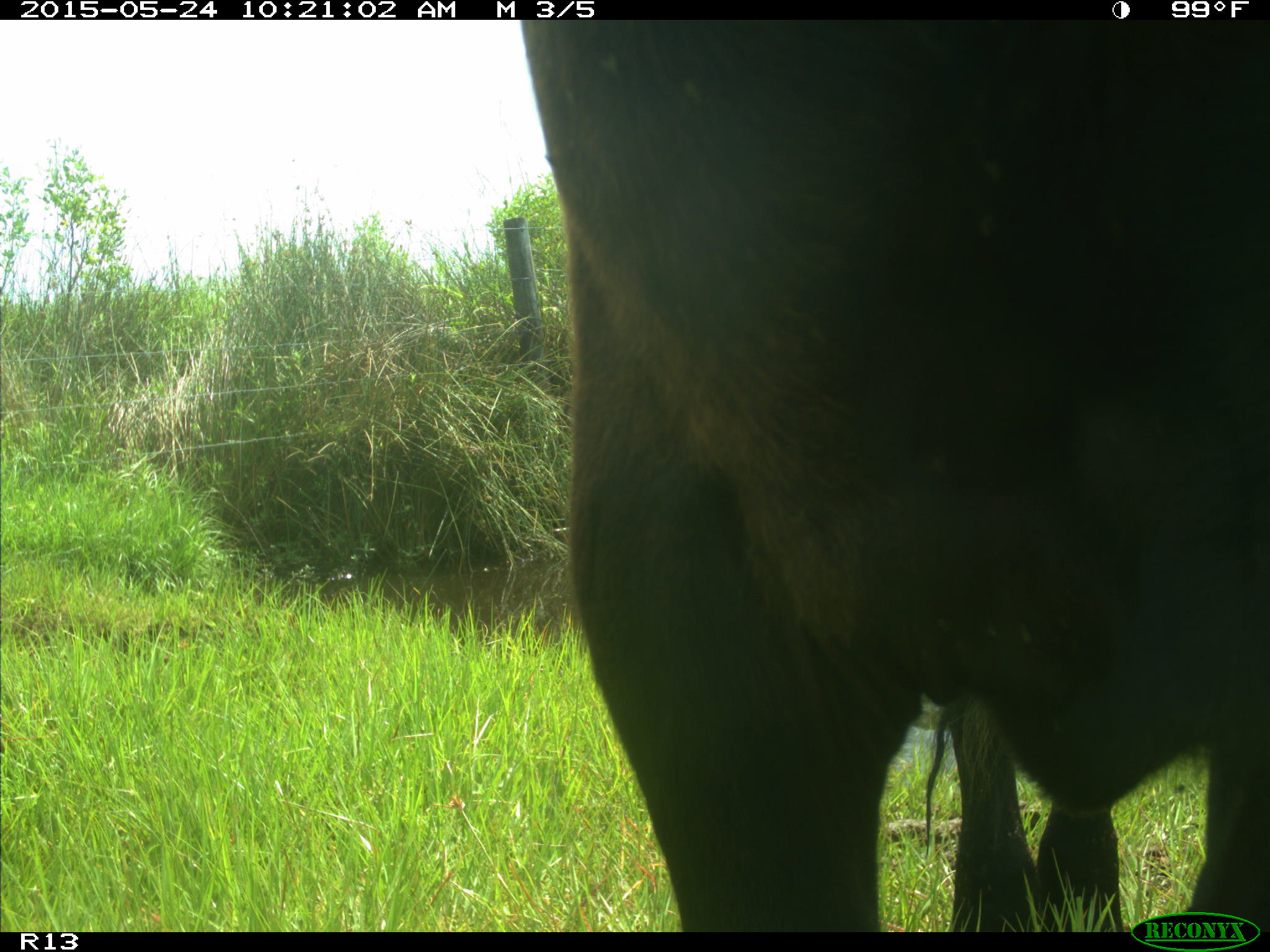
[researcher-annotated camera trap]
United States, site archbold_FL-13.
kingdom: Animalia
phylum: Chordata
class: Mammalia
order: Artiodactyla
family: Bovidae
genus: Bos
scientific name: Bos taurus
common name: domestic cow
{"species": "Bos taurus (domestic cow)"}